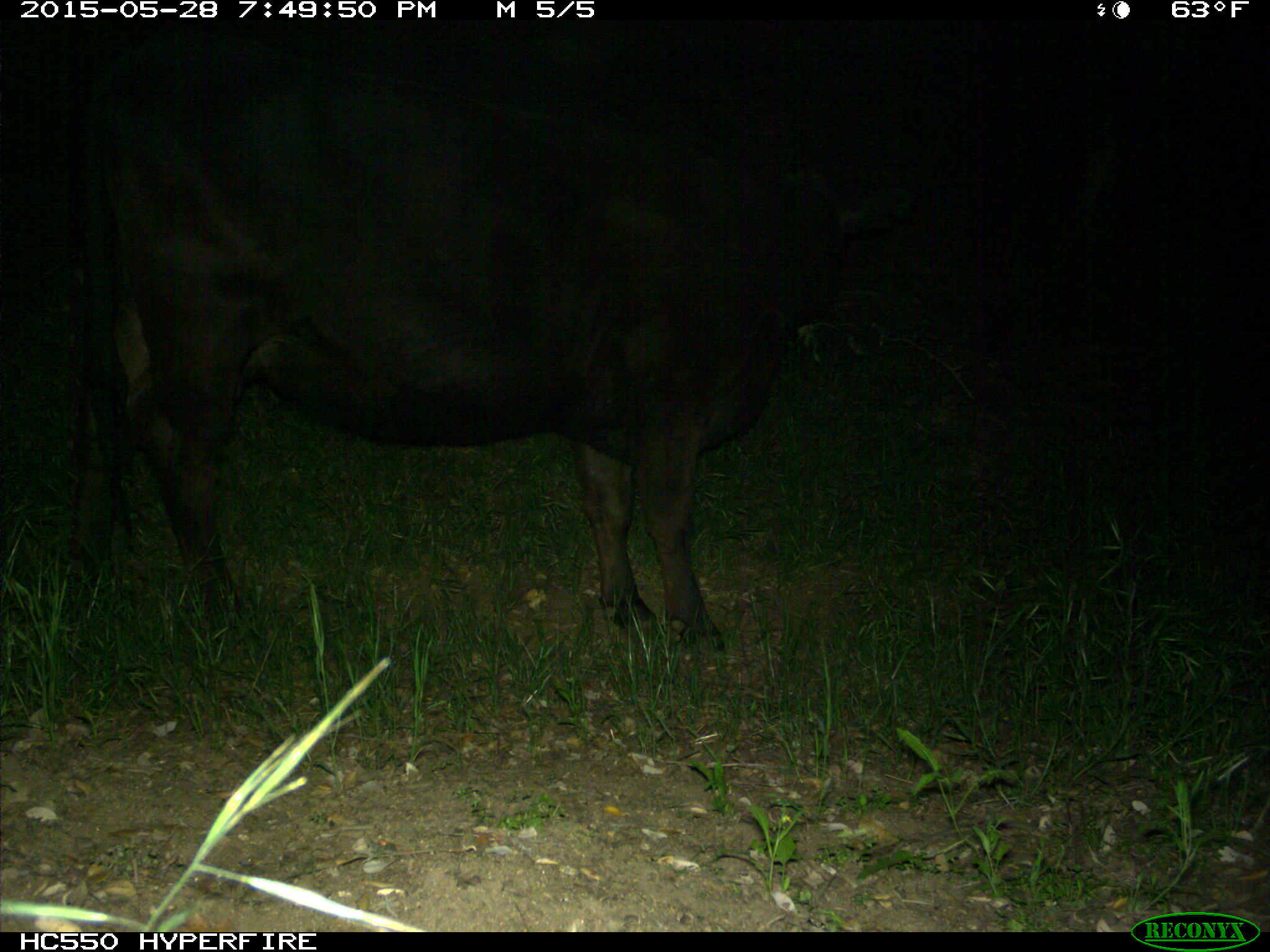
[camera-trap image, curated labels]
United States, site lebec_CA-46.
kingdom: Animalia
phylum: Chordata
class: Mammalia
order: Artiodactyla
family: Bovidae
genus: Bos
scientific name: Bos taurus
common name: domestic cow